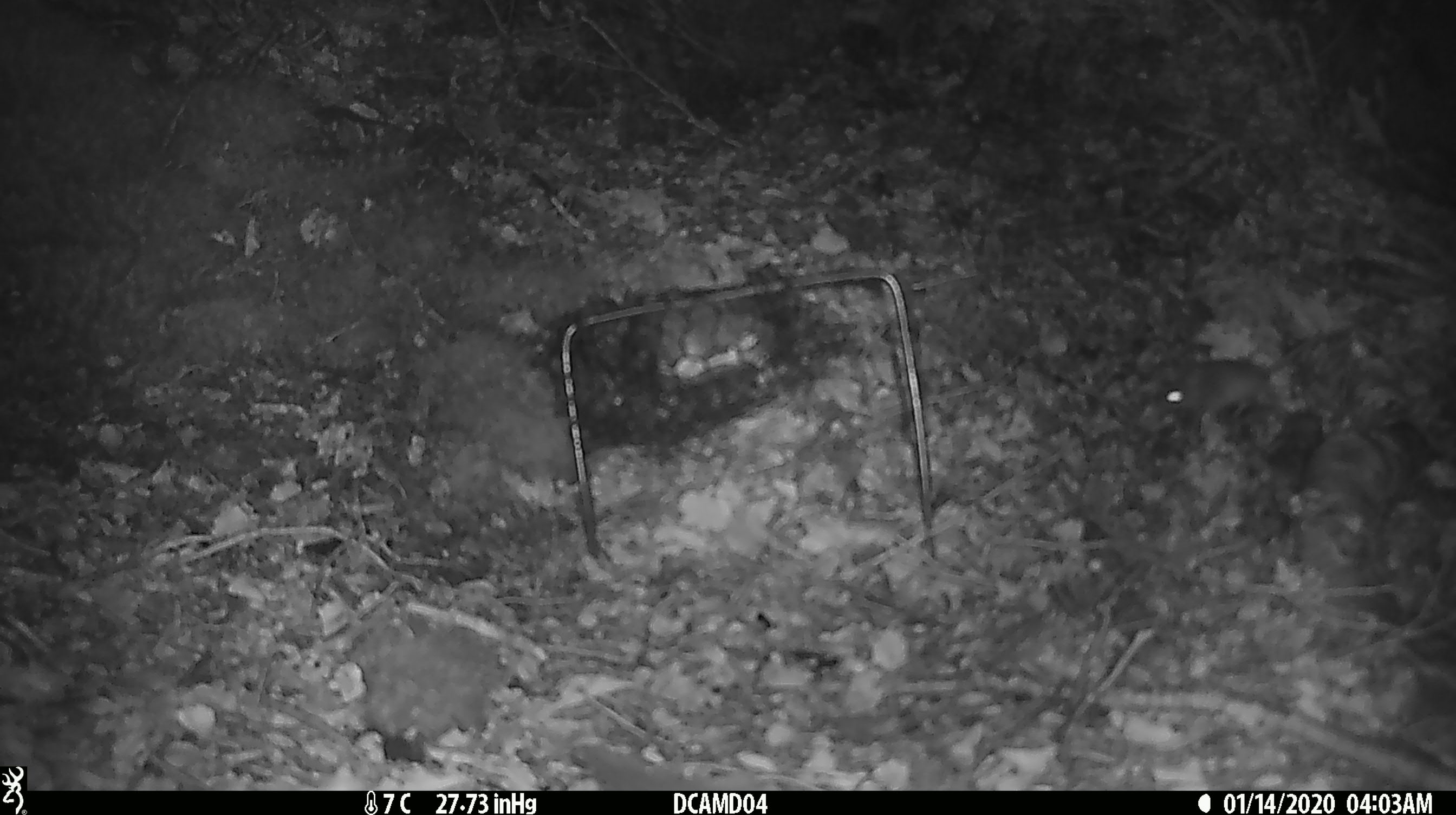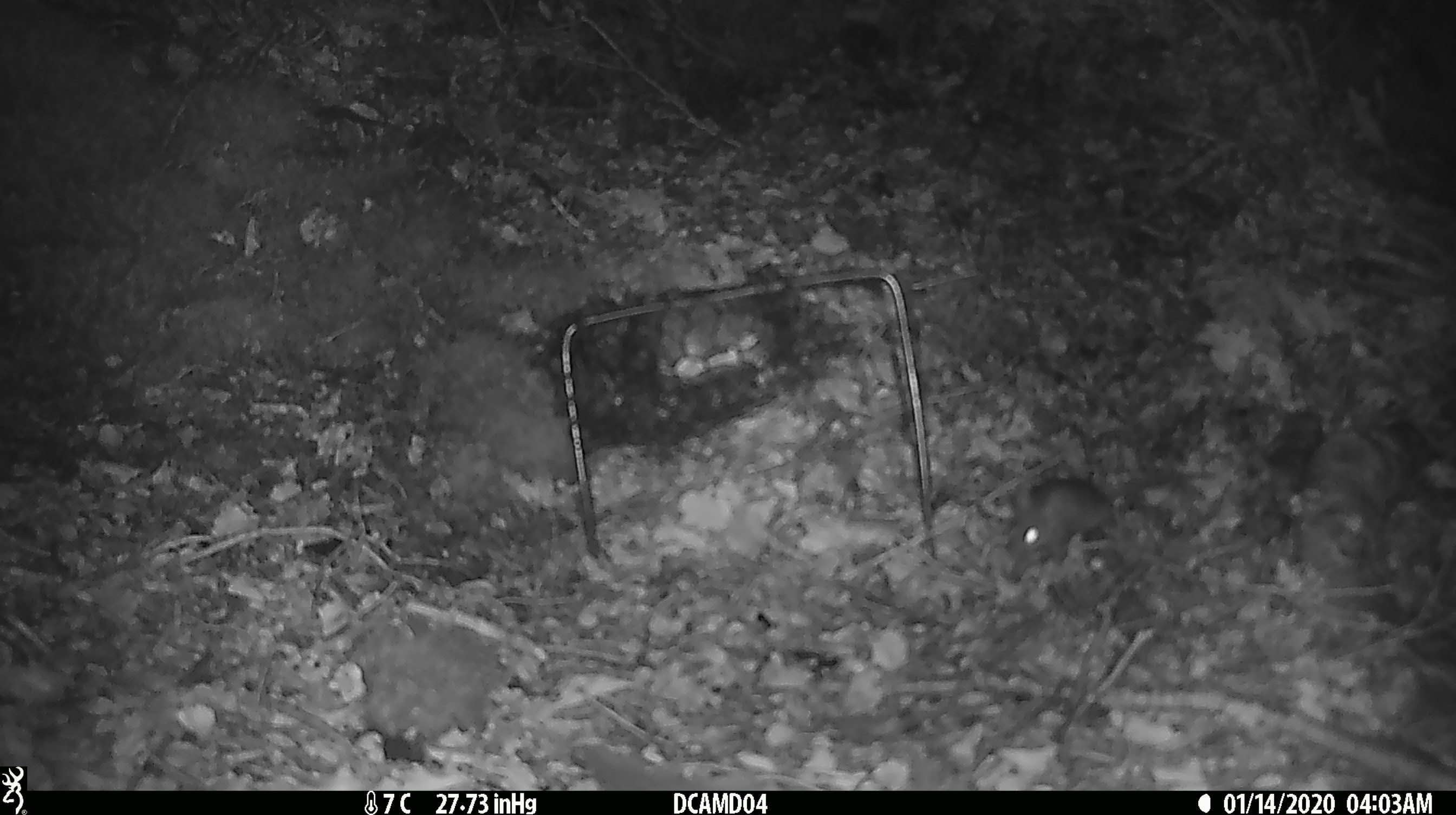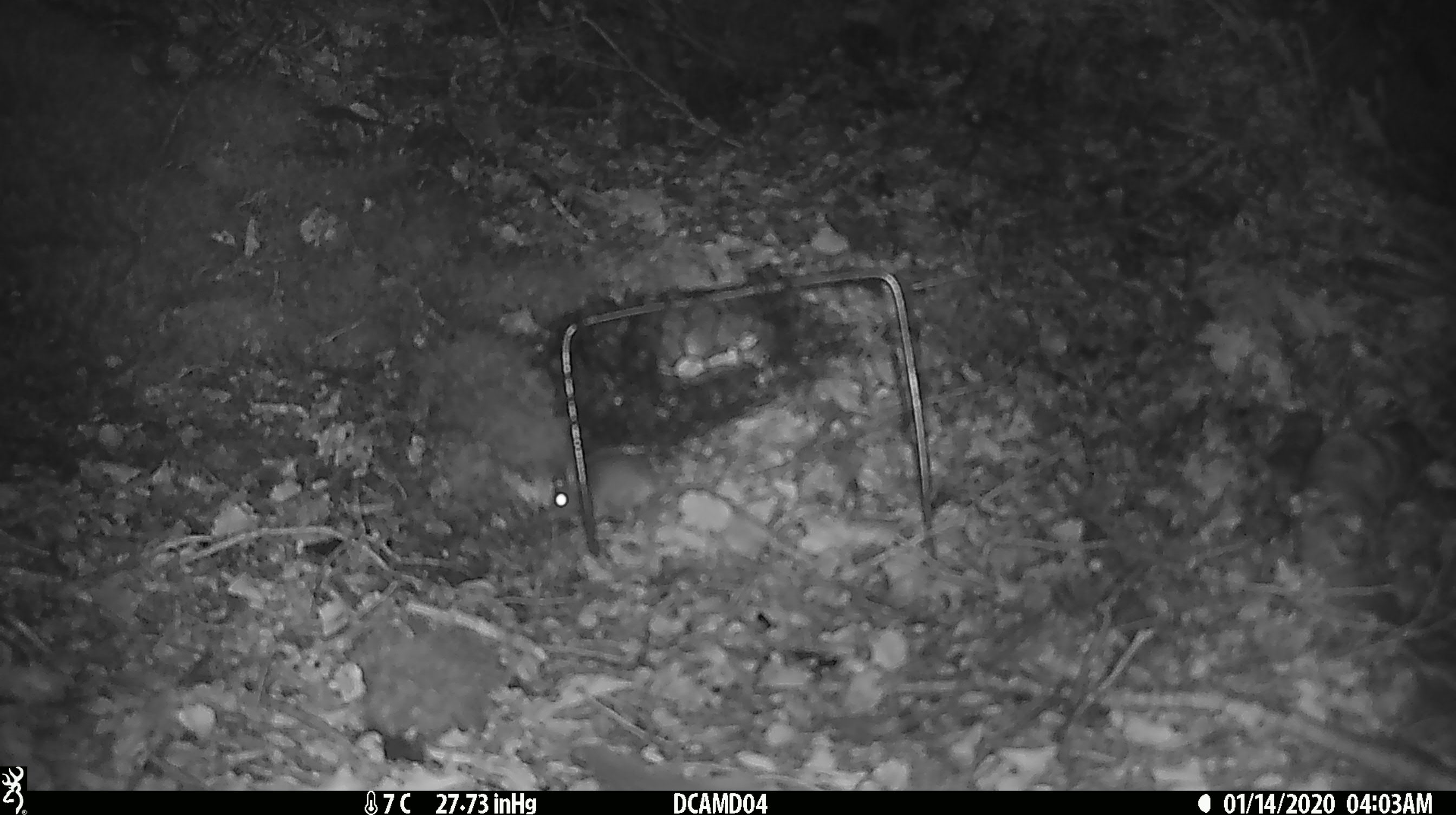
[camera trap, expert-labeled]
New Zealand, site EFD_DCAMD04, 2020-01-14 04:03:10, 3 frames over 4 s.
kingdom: Animalia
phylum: Chordata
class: Mammalia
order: Rodentia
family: Muridae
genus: Mus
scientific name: Mus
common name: mouse